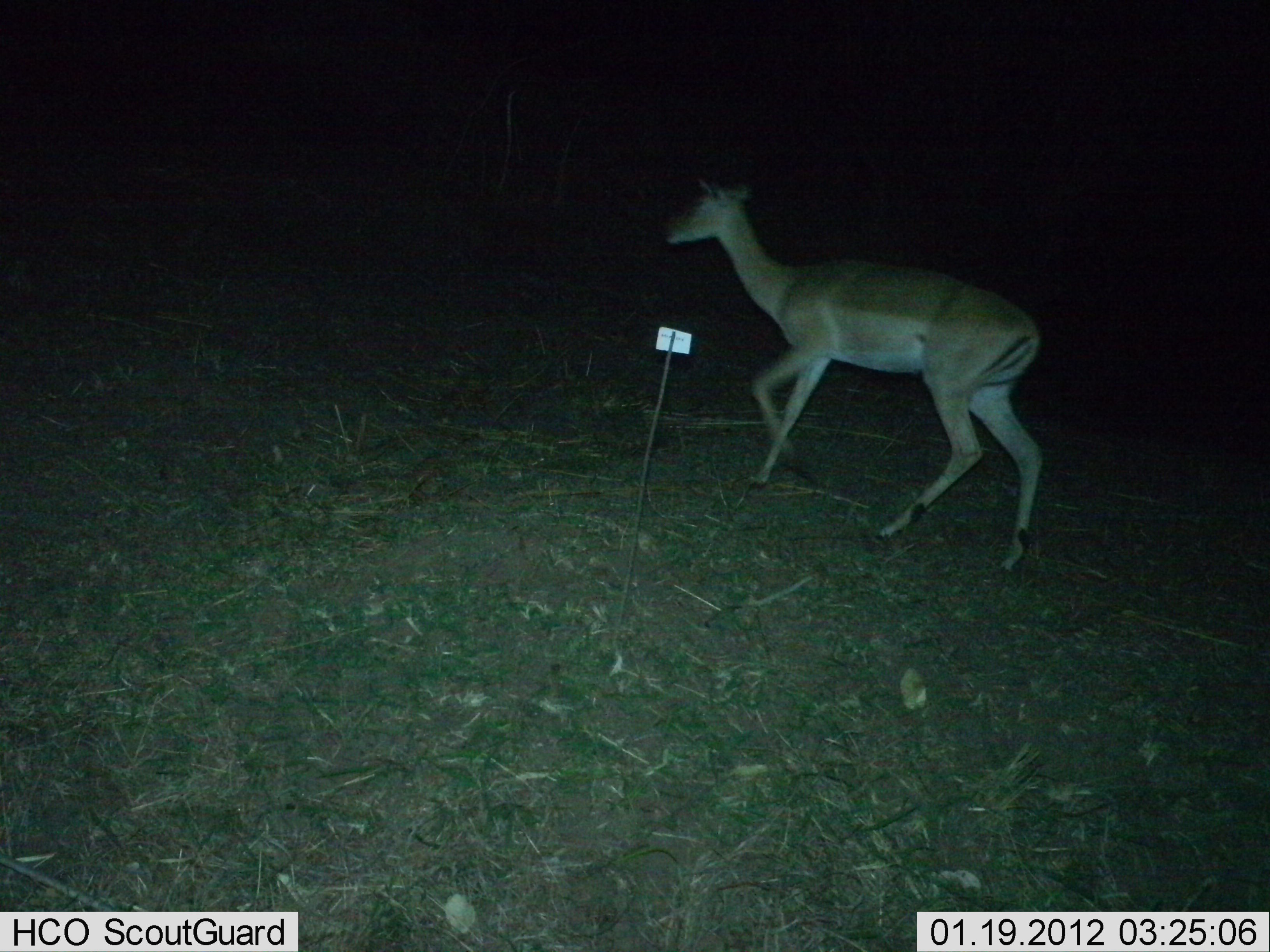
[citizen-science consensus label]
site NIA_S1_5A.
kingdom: Animalia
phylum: Chordata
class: Mammalia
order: Artiodactyla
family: Bovidae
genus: Aepyceros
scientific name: Aepyceros melampus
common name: impala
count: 1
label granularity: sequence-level